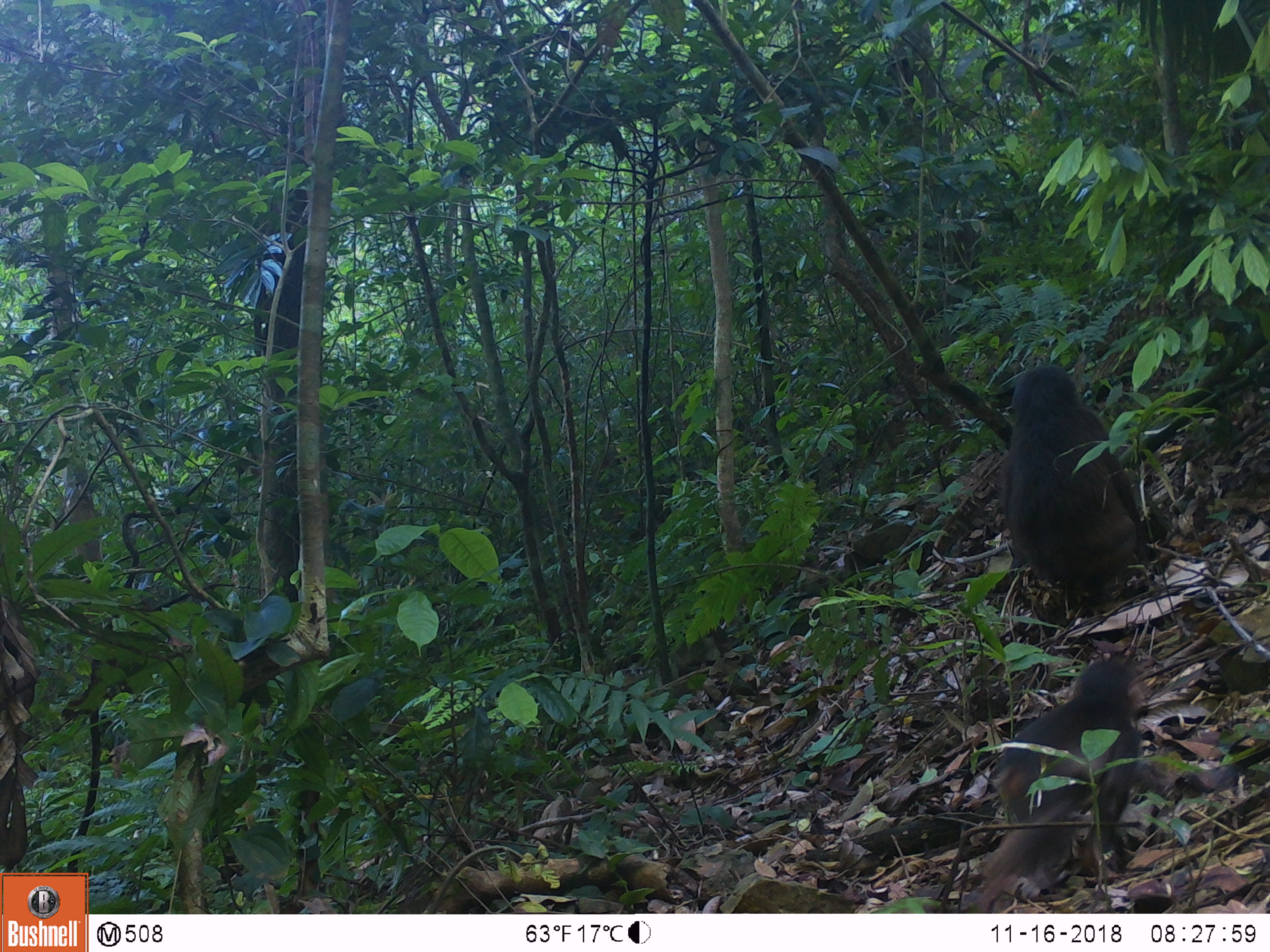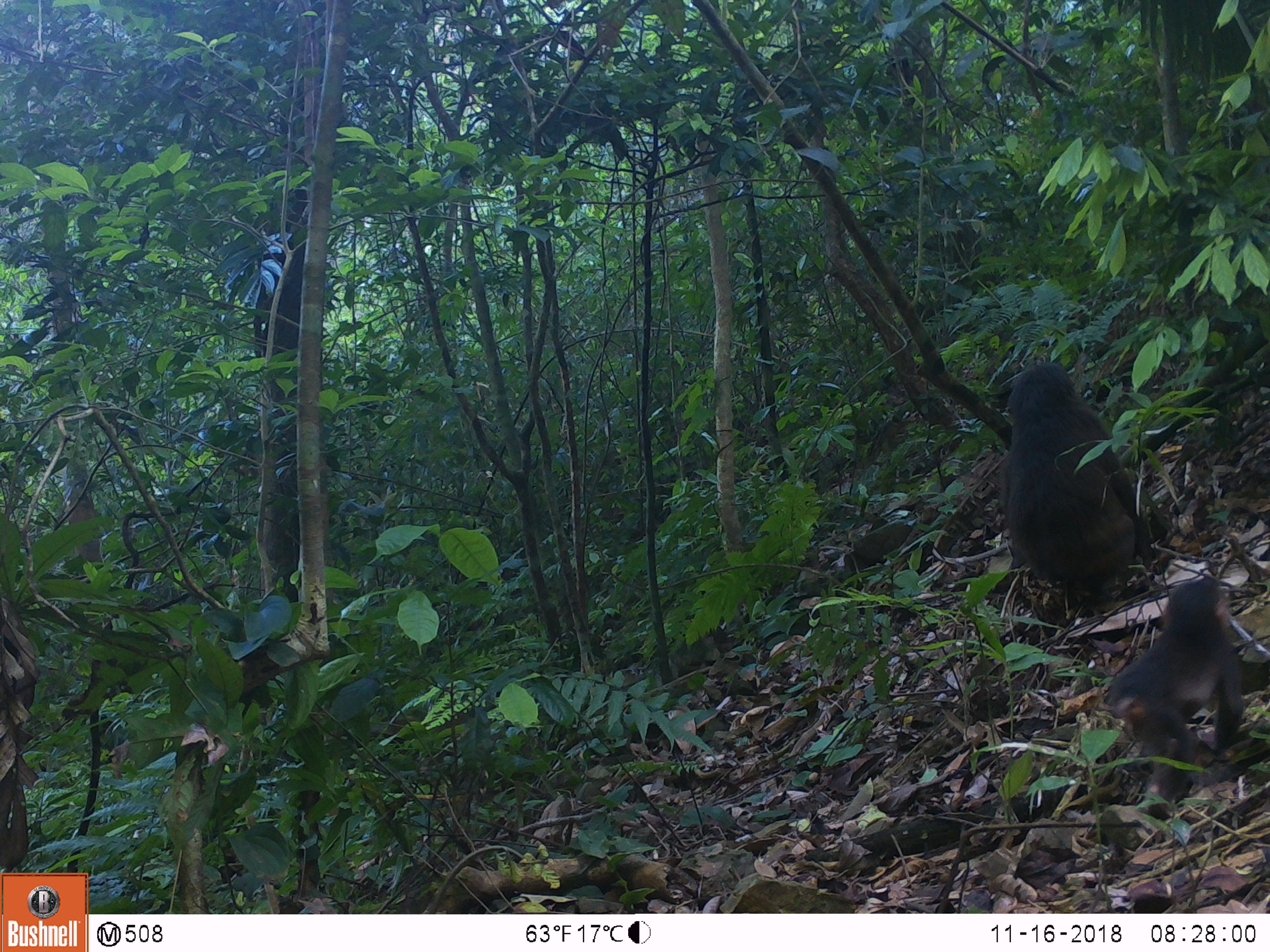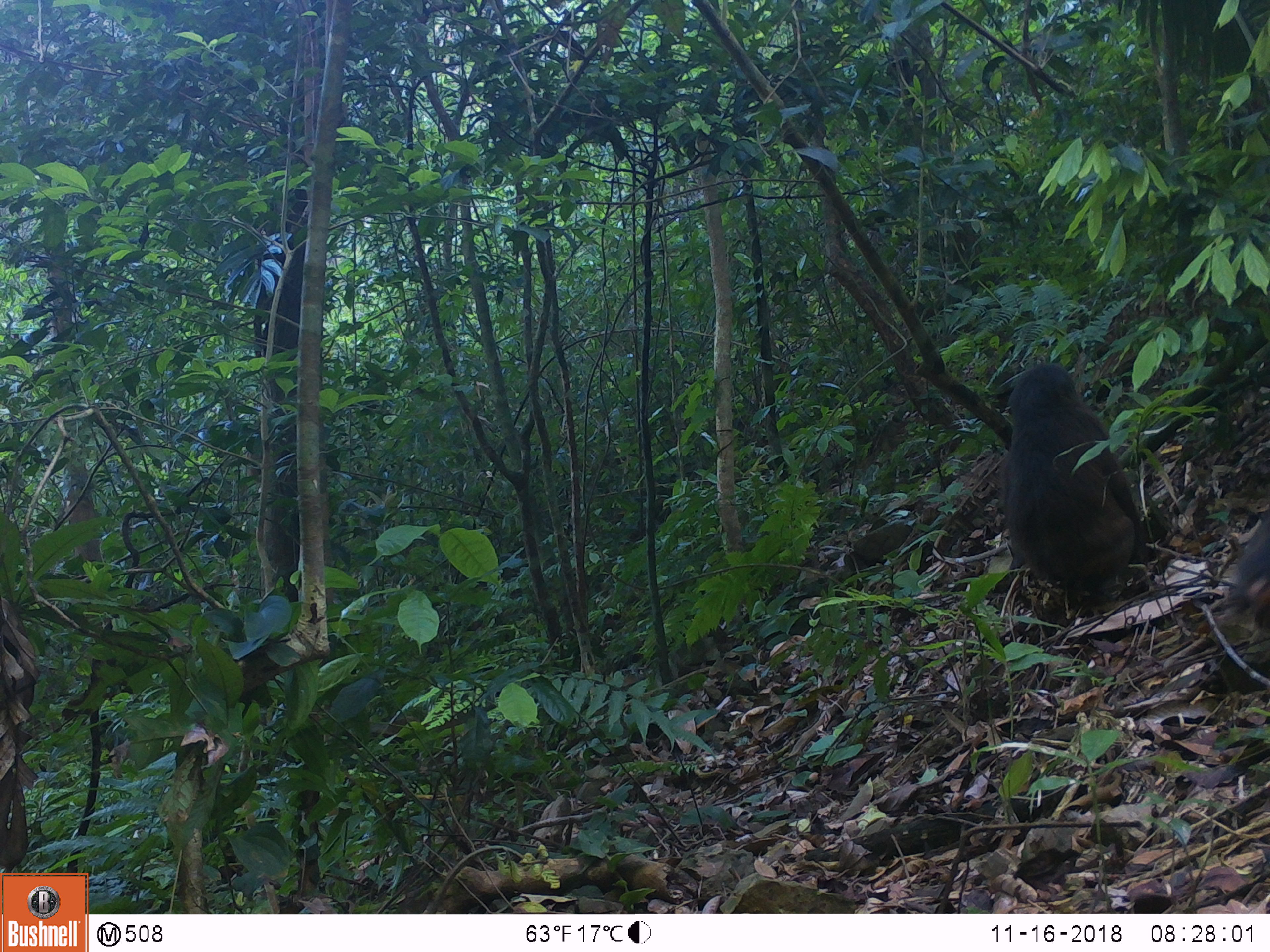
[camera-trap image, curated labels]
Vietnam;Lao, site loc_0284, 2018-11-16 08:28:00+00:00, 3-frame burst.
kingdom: Animalia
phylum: Chordata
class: Mammalia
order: Primates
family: Cercopithecidae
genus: Macaca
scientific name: Macaca arctoides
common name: stump-tailed macaque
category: stump tailed macaque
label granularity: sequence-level